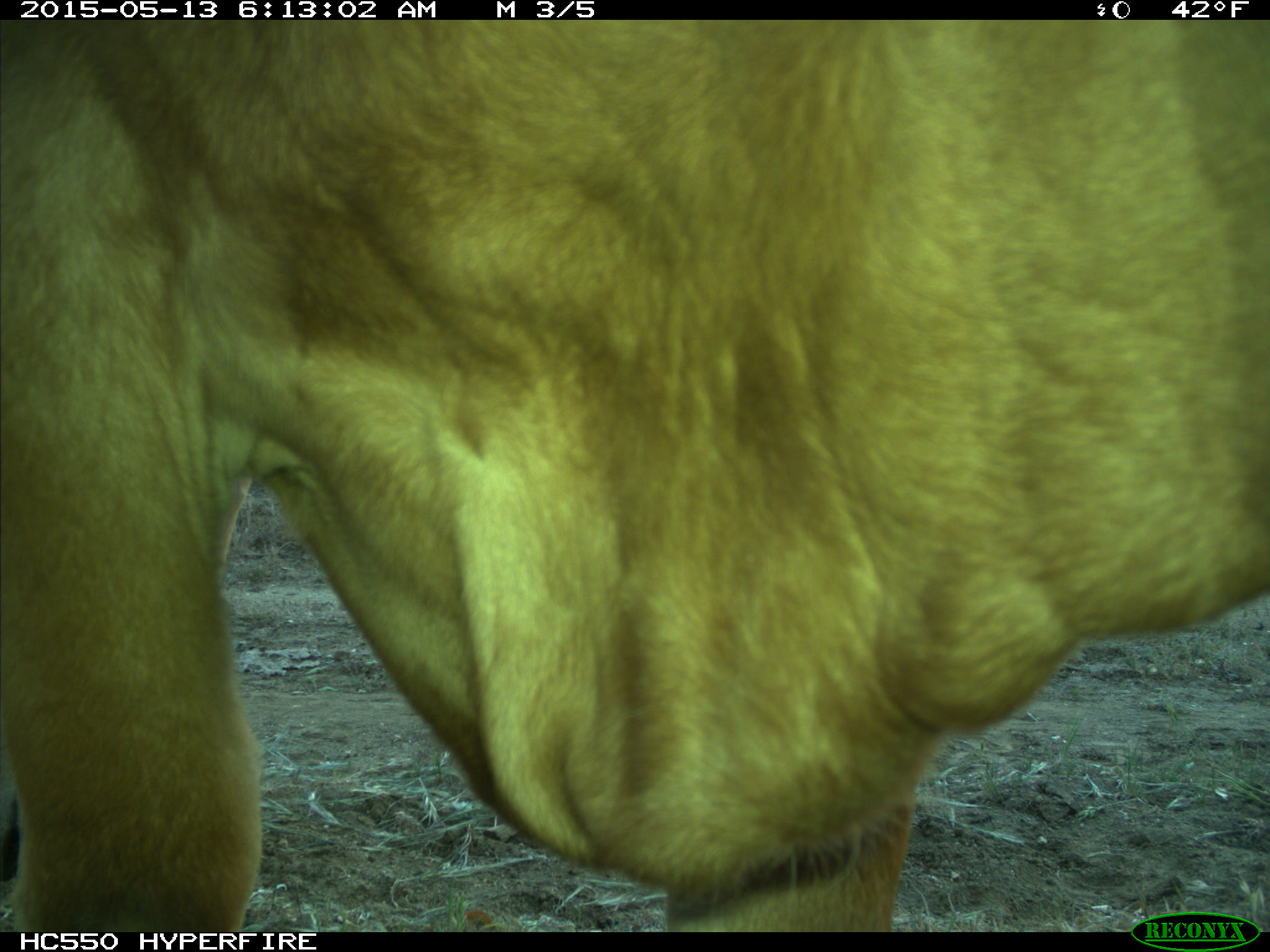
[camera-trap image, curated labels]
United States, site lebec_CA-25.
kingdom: Animalia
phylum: Chordata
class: Mammalia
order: Artiodactyla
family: Bovidae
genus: Bos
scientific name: Bos taurus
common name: domestic cow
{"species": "Bos taurus (domestic cow)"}